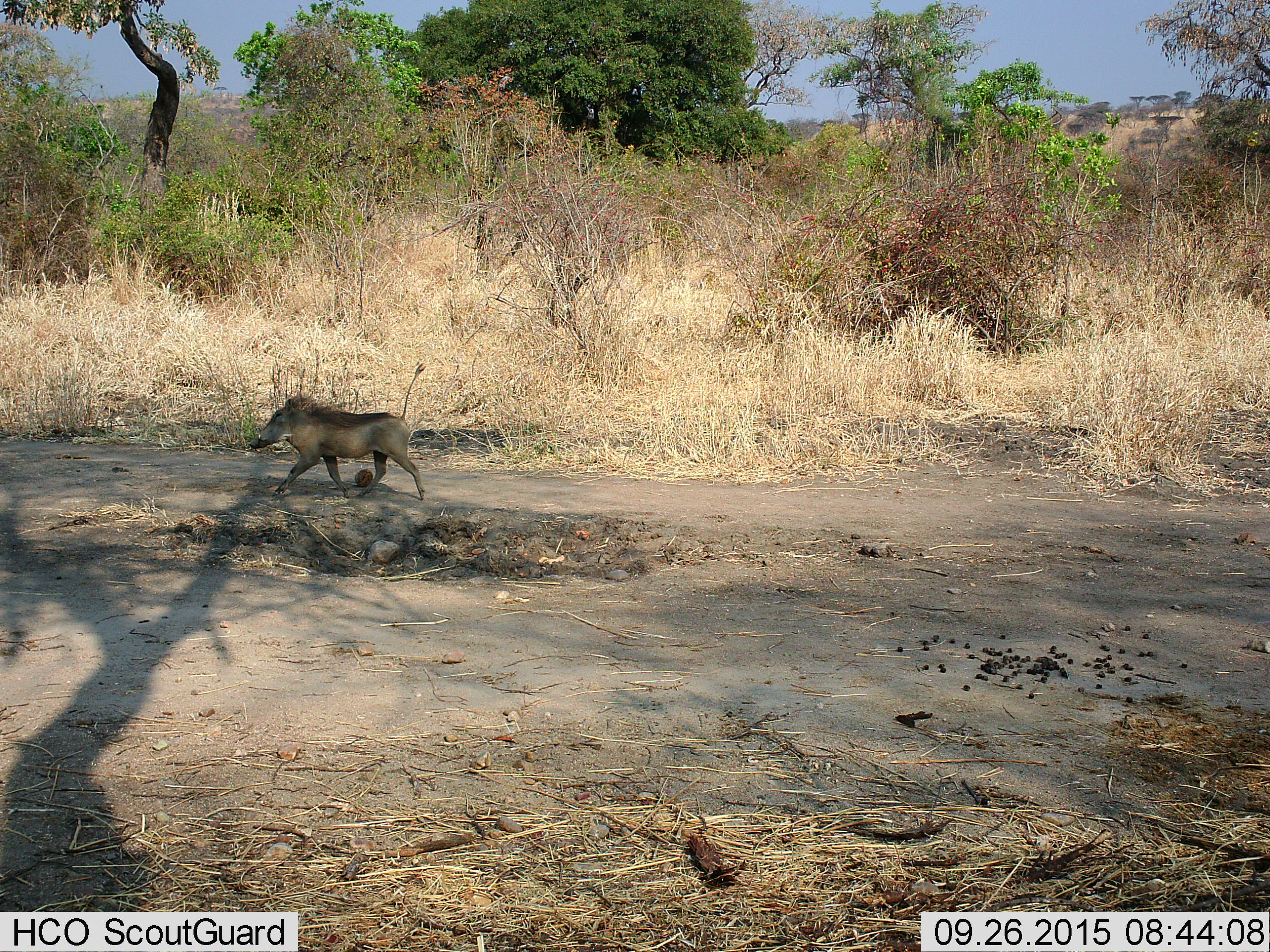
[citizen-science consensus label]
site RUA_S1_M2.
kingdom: Animalia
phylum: Chordata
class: Mammalia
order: Artiodactyla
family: Suidae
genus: Phacochoerus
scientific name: Phacochoerus africanus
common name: warthog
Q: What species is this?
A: Warthog (Phacochoerus africanus).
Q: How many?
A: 1.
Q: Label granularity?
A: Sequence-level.